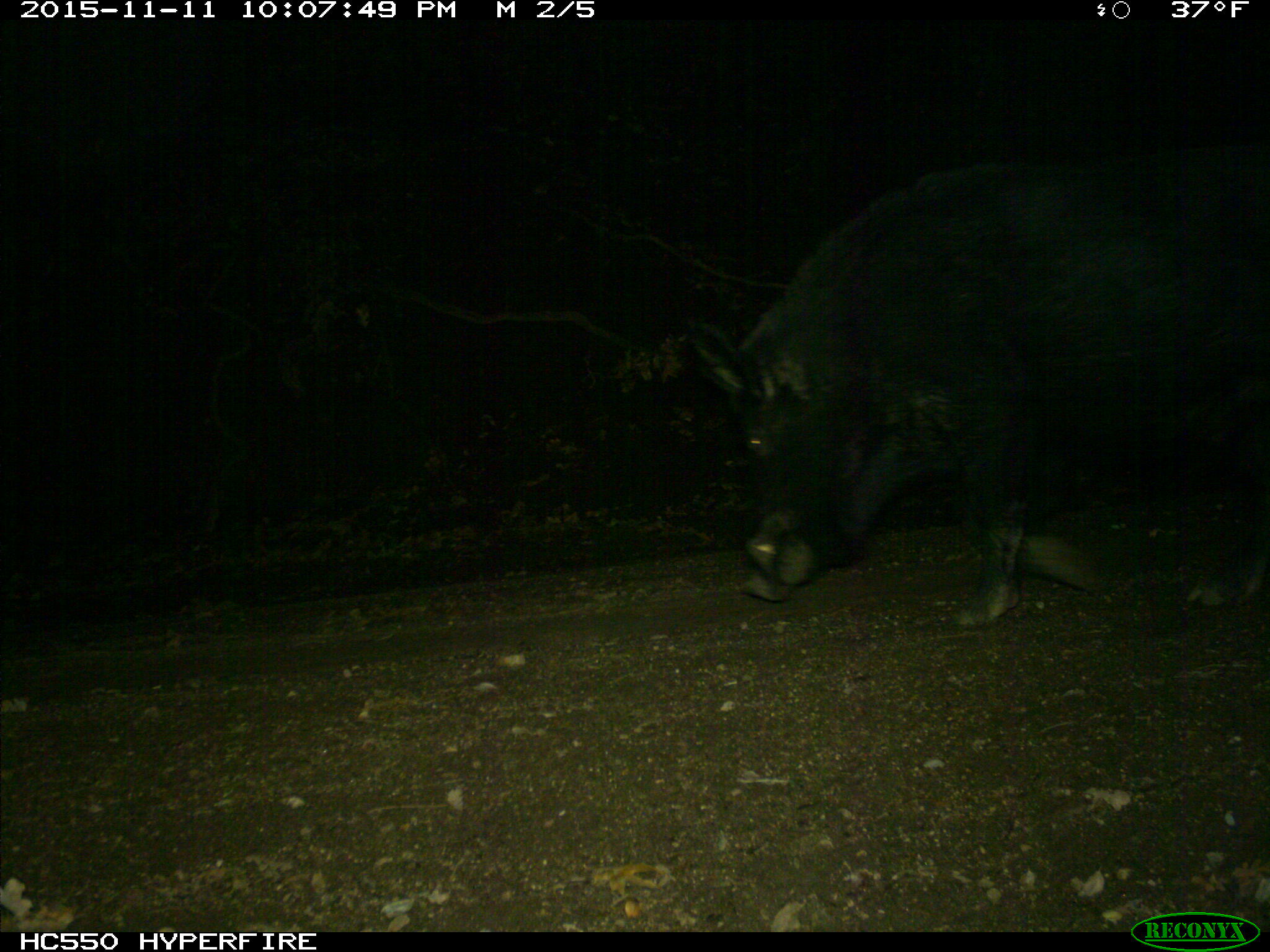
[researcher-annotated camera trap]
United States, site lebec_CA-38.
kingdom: Animalia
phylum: Chordata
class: Mammalia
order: Artiodactyla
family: Suidae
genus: Sus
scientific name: Sus scrofa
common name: wild boar